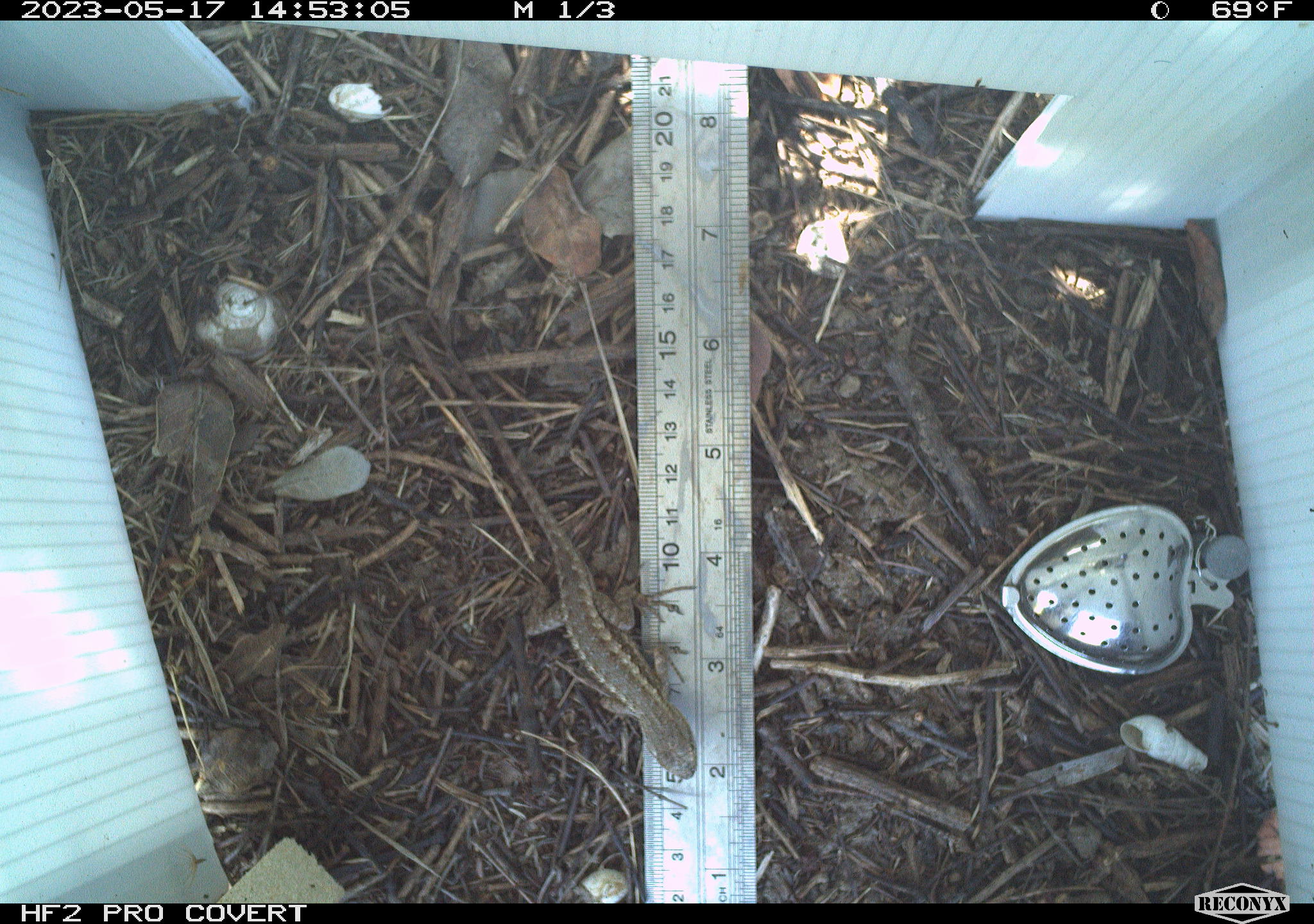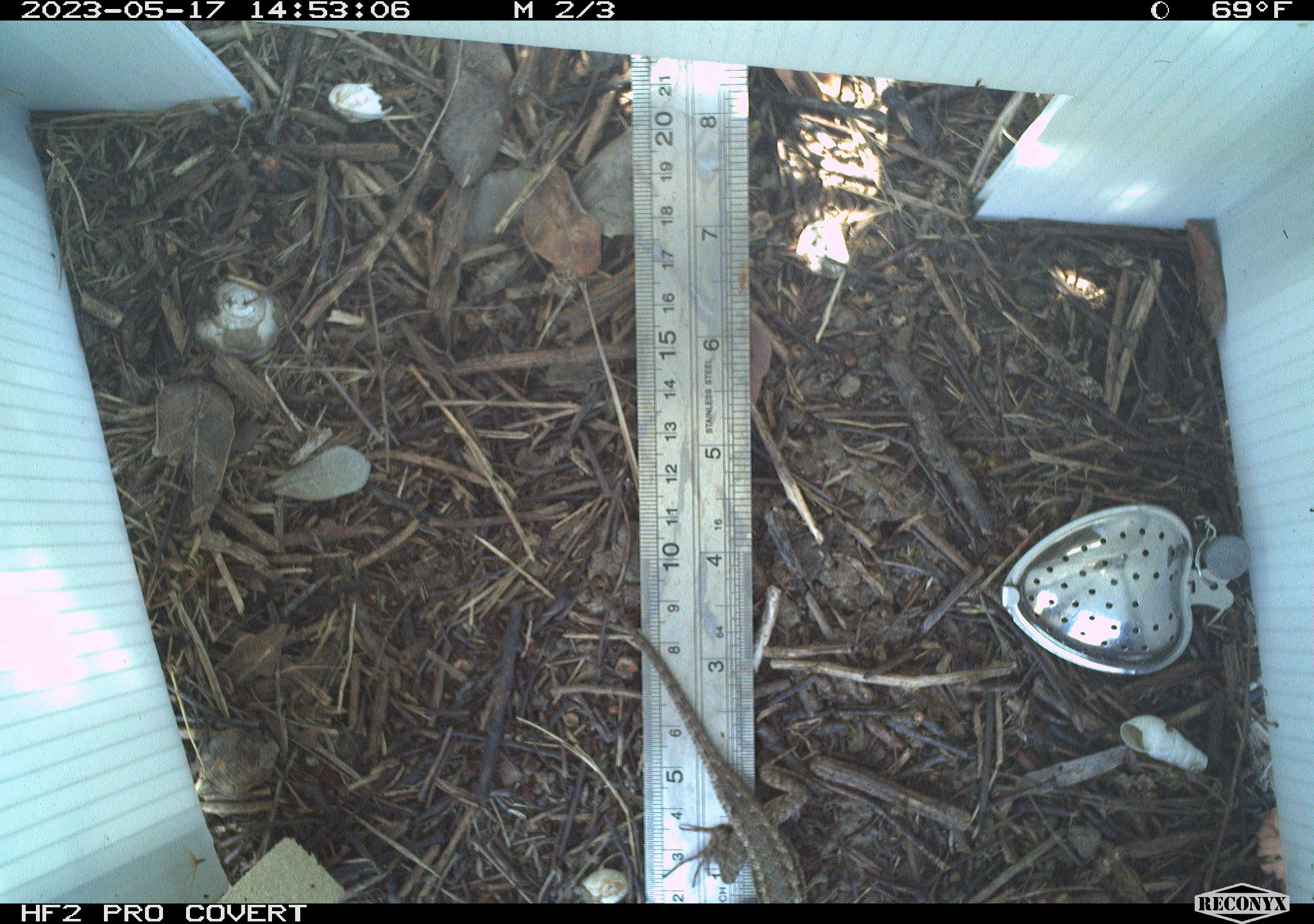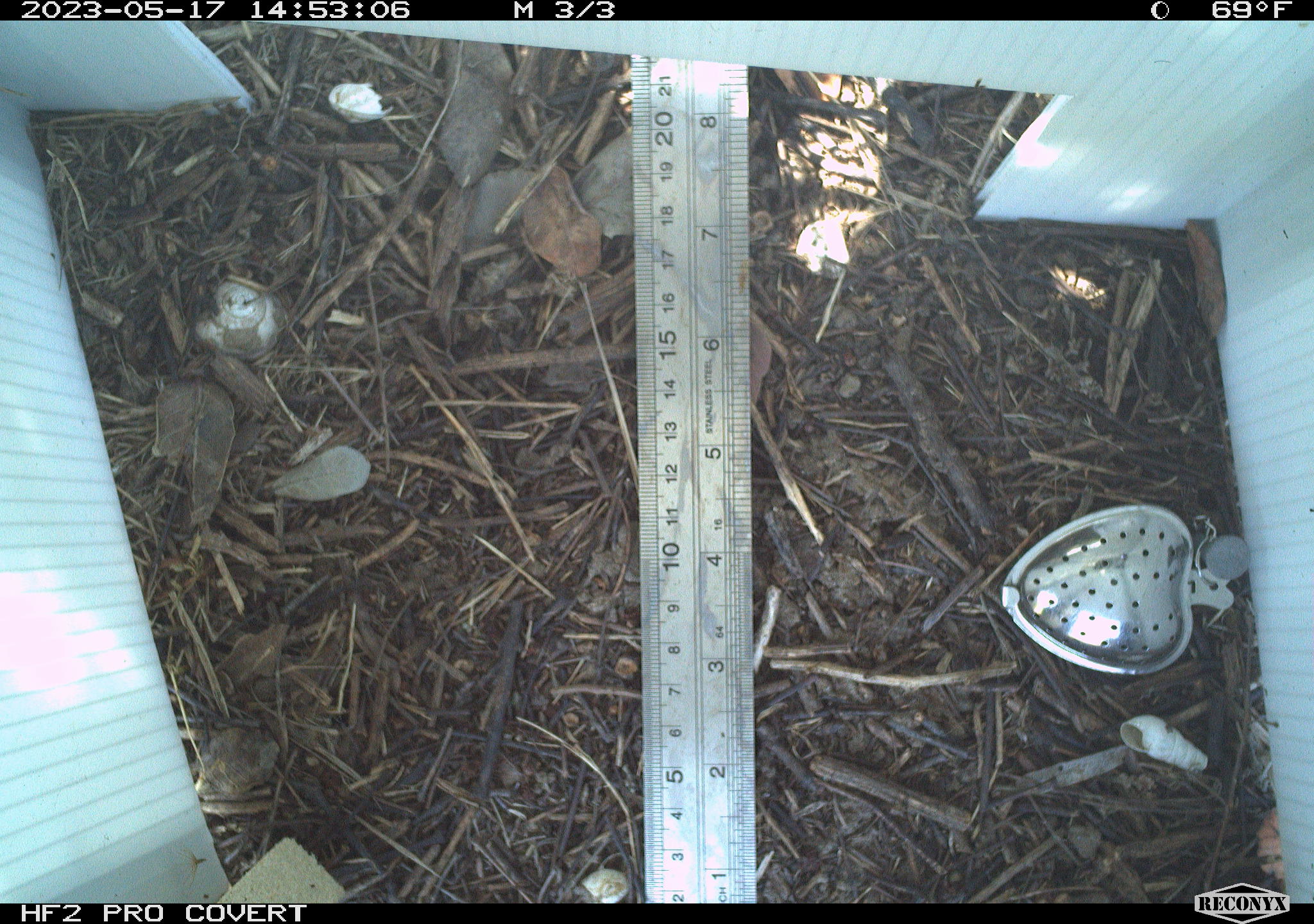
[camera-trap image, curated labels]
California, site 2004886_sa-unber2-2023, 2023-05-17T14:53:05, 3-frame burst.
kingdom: Animalia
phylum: Chordata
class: Reptilia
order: Squamata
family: Phrynosomatidae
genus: Sceloporus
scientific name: Sceloporus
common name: spiny lizards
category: sceloporus species